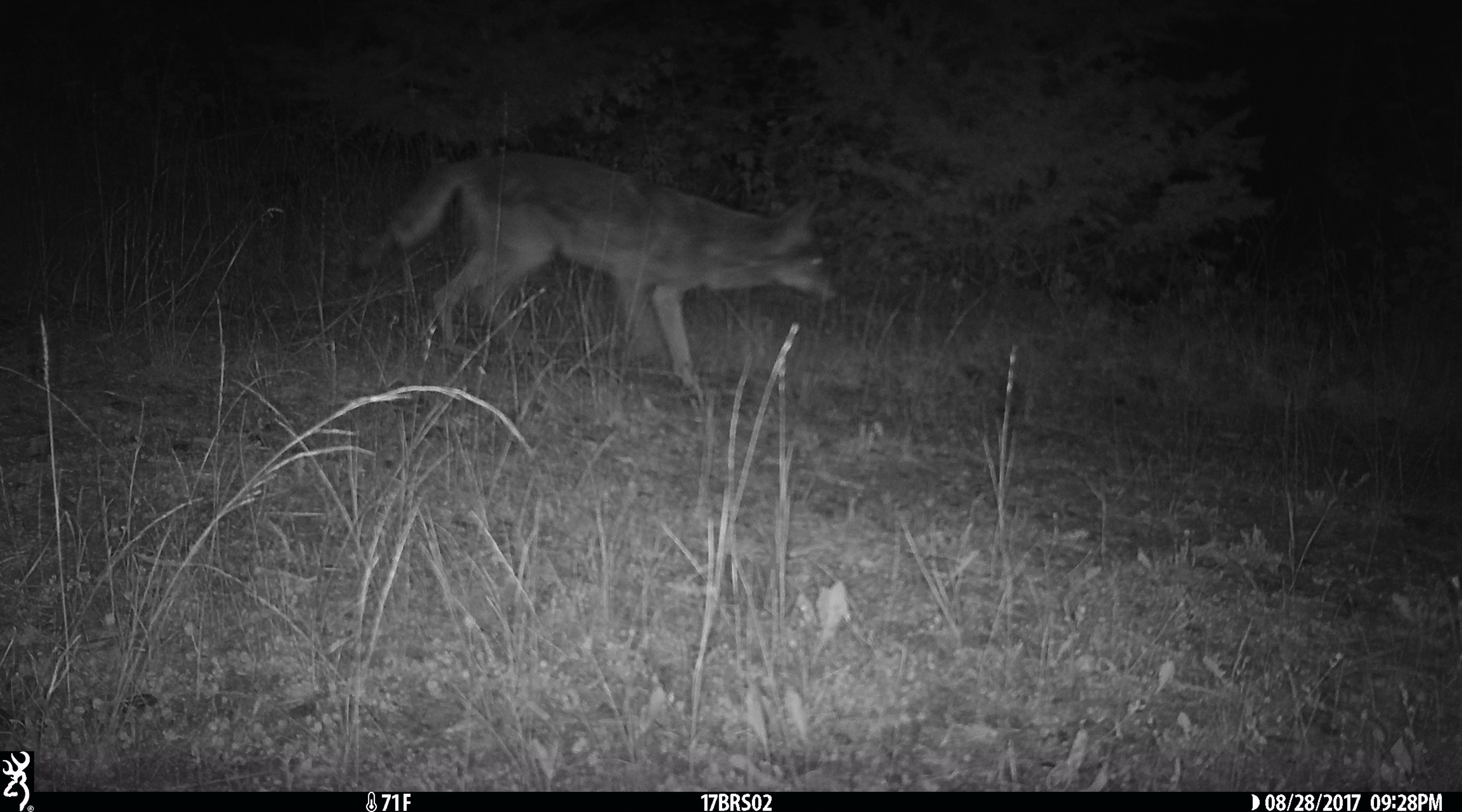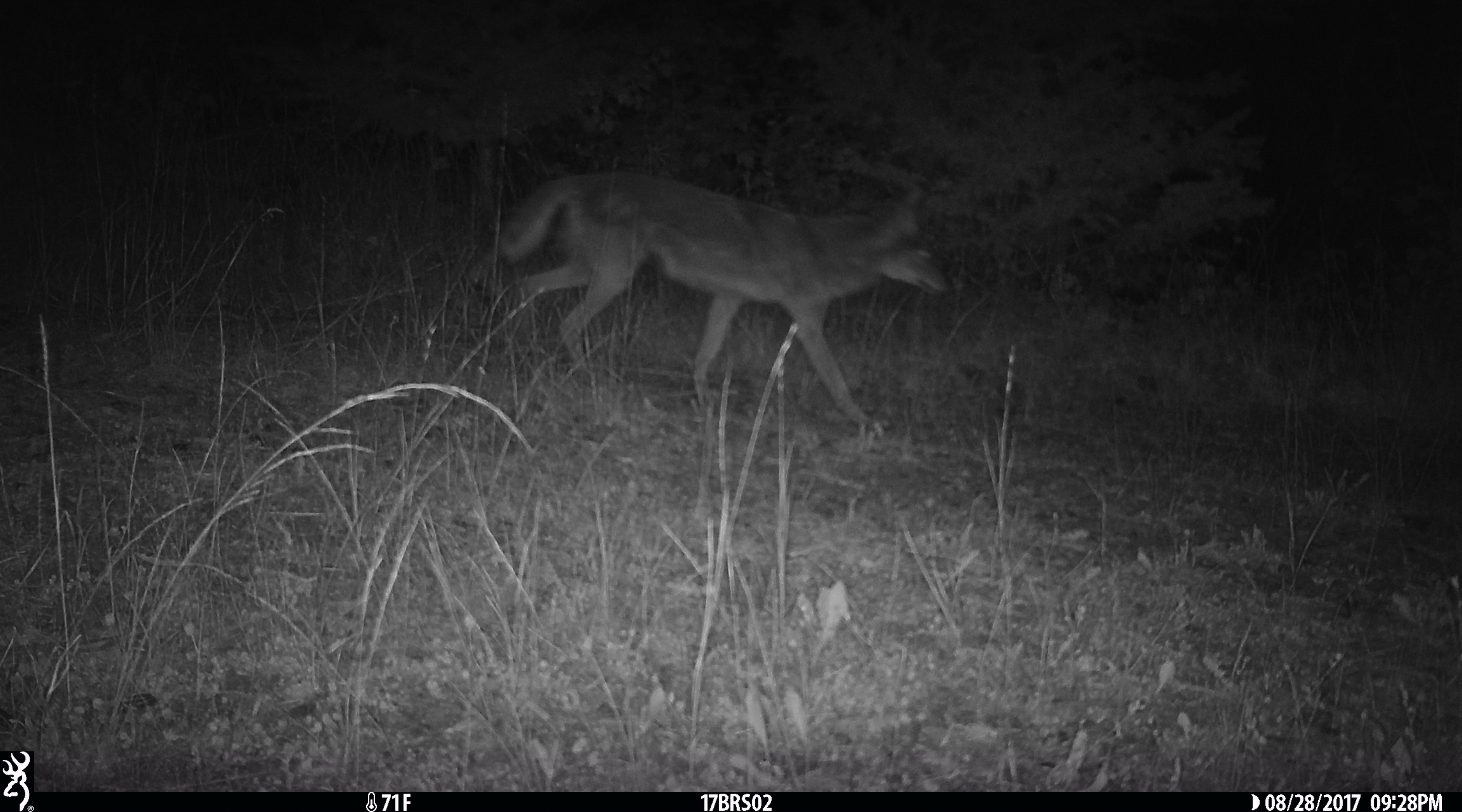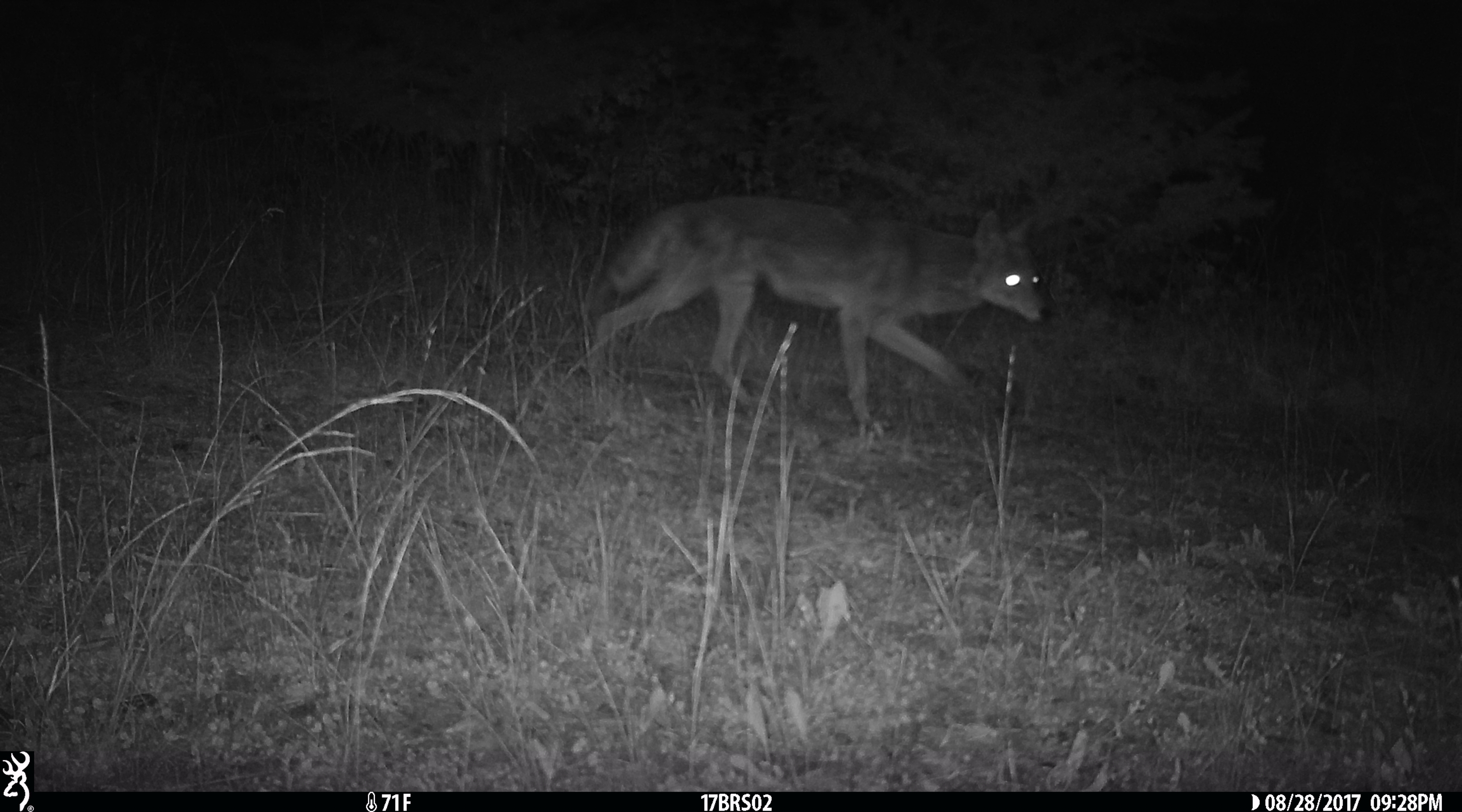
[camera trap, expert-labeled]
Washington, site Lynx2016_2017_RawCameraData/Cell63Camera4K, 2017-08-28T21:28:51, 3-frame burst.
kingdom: Animalia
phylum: Chordata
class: Mammalia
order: Carnivora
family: Canidae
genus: Canis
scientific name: Canis latrans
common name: coyote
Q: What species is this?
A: Canis latrans (coyote).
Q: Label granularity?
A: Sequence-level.